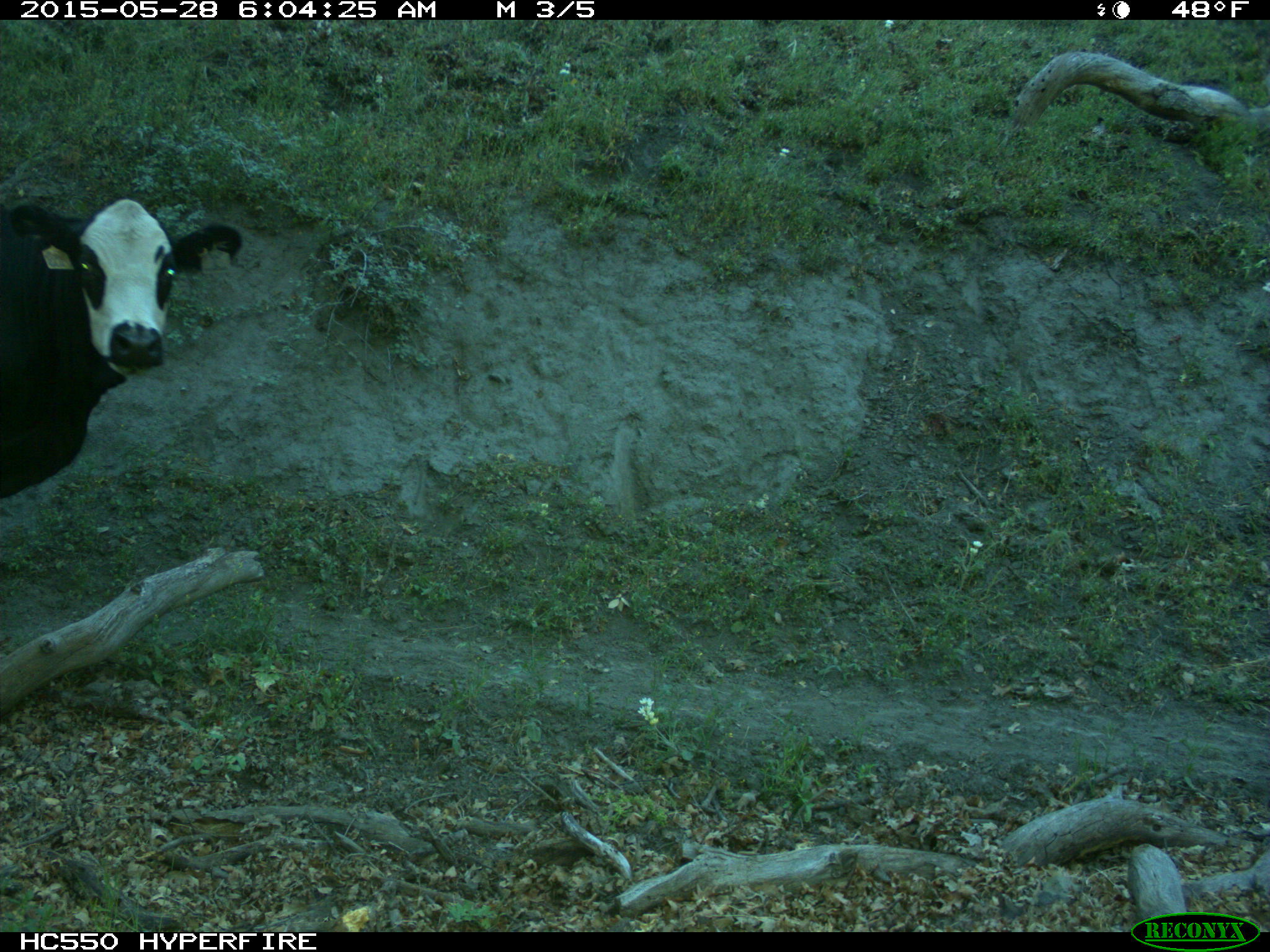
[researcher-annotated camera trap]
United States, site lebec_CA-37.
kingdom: Animalia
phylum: Chordata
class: Mammalia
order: Artiodactyla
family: Bovidae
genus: Bos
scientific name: Bos taurus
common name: domestic cow